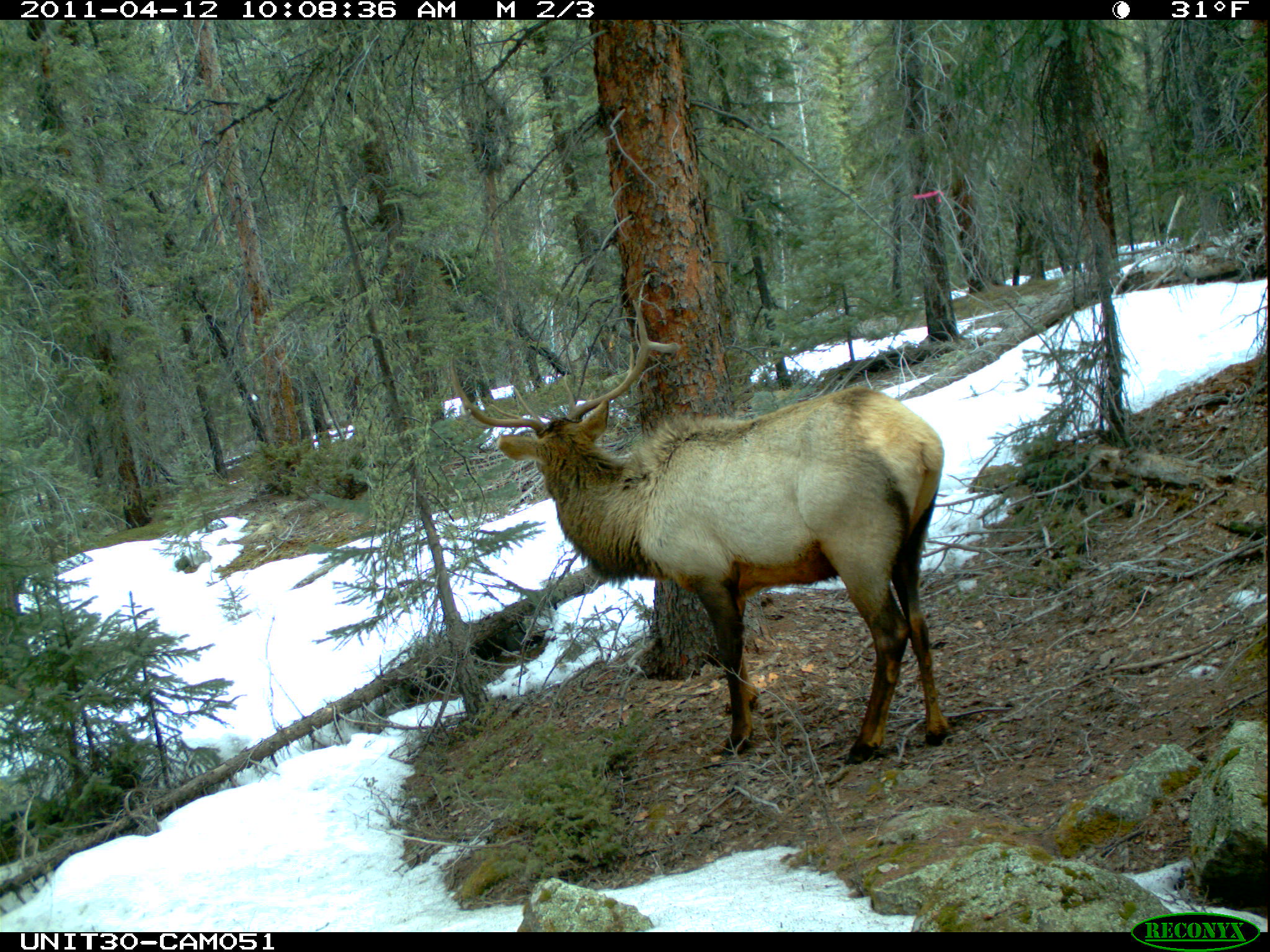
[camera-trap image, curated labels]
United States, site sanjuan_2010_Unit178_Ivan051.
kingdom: Animalia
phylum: Chordata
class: Mammalia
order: Artiodactyla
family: Cervidae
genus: Cervus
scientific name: Cervus elaphus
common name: red deer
Cervus elaphus (red deer).